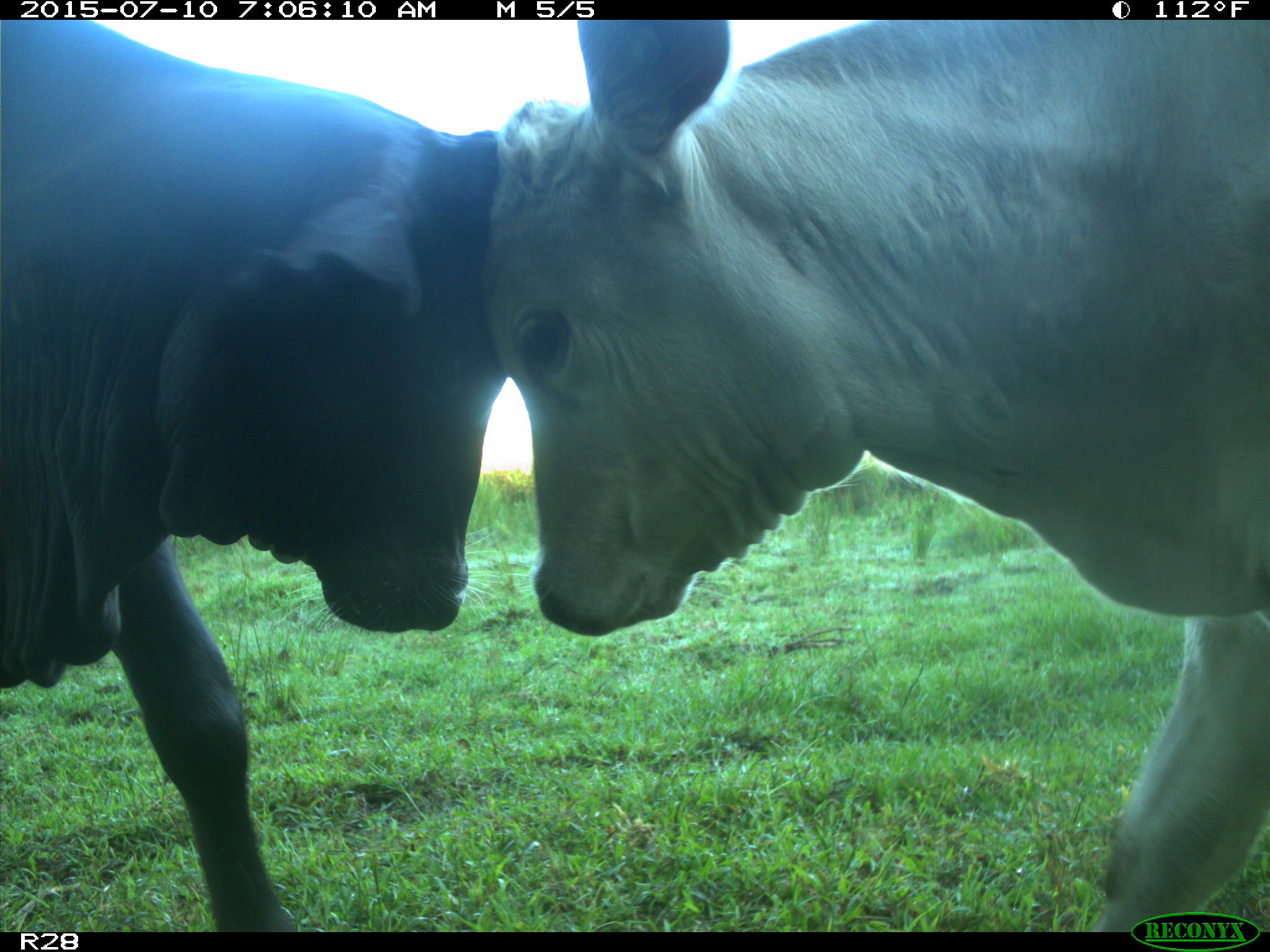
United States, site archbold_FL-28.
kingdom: Animalia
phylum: Chordata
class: Mammalia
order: Artiodactyla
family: Bovidae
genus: Bos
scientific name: Bos taurus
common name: domestic cow